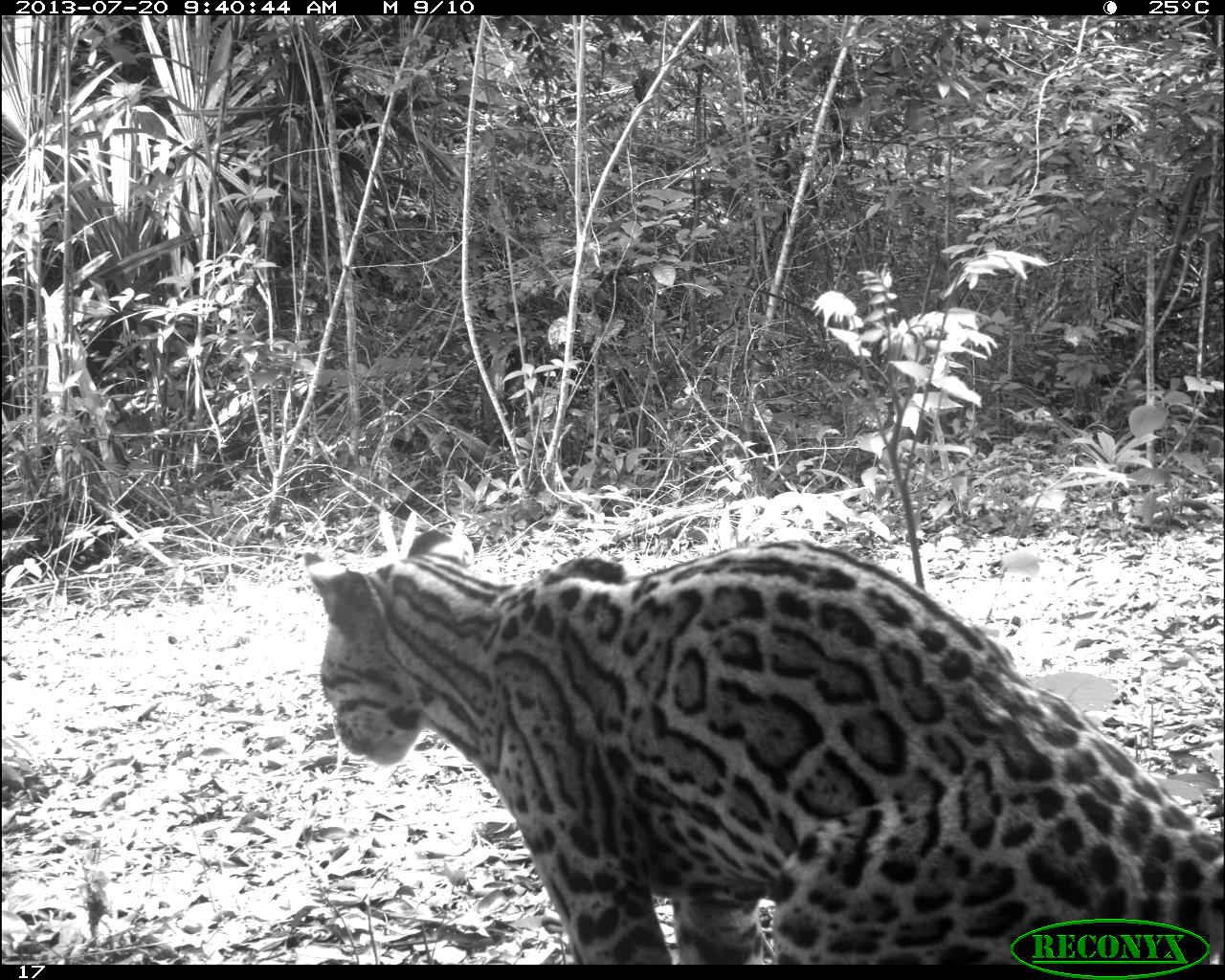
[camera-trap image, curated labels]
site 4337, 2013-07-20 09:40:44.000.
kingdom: Animalia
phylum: Chordata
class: Mammalia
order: Carnivora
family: Felidae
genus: Leopardus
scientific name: Leopardus pardalis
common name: ocelot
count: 1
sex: female